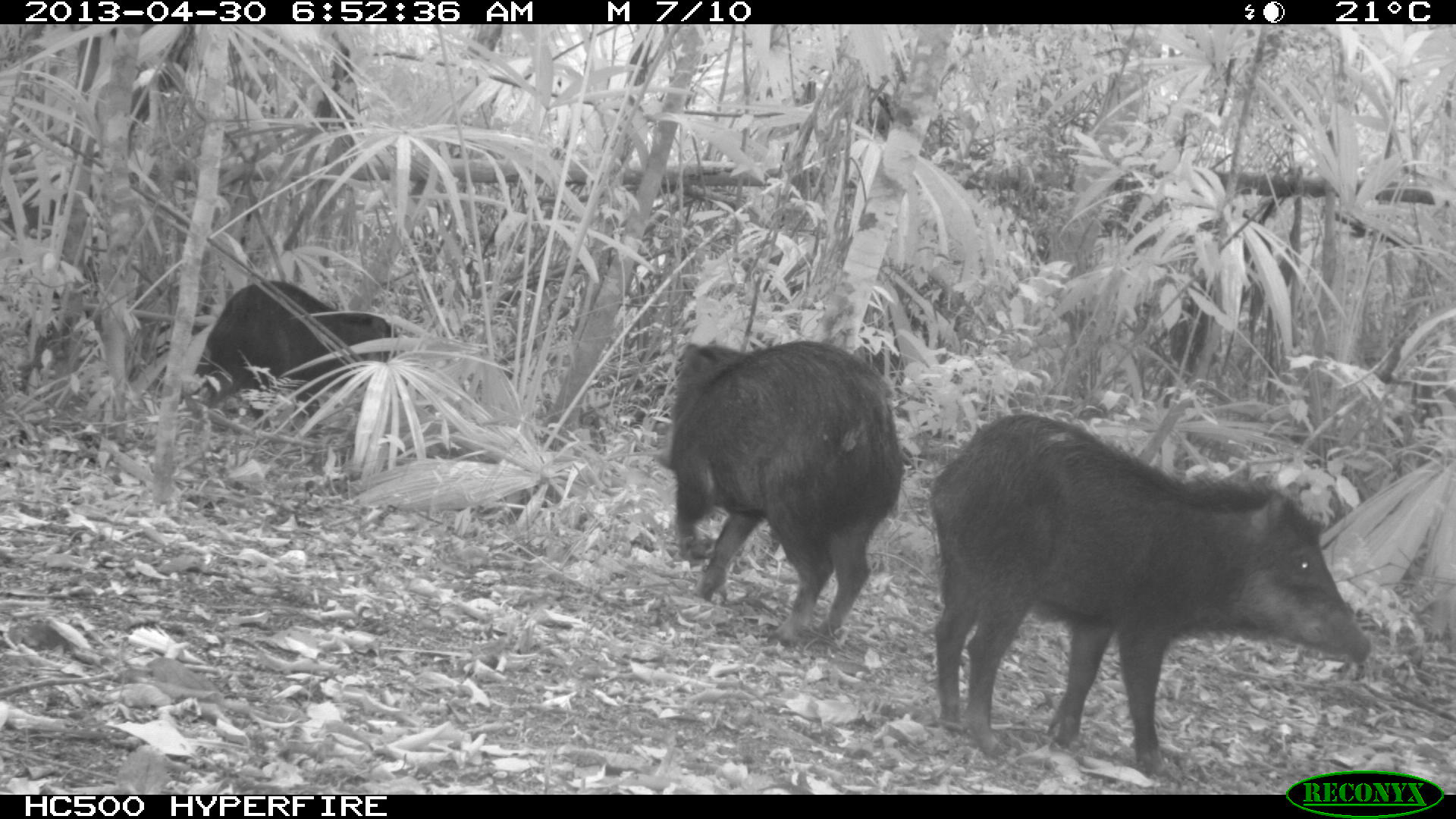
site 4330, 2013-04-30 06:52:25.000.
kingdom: Animalia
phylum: Chordata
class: Mammalia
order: Artiodactyla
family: Tayassuidae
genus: Tayassu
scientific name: Tayassu pecari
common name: white-lipped peccary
Tayassu pecari (white-lipped peccary), count 5.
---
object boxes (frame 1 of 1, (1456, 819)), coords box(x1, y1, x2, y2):
tayassu pecari: box(924, 414, 1371, 770); box(652, 341, 905, 644); box(205, 281, 394, 439)